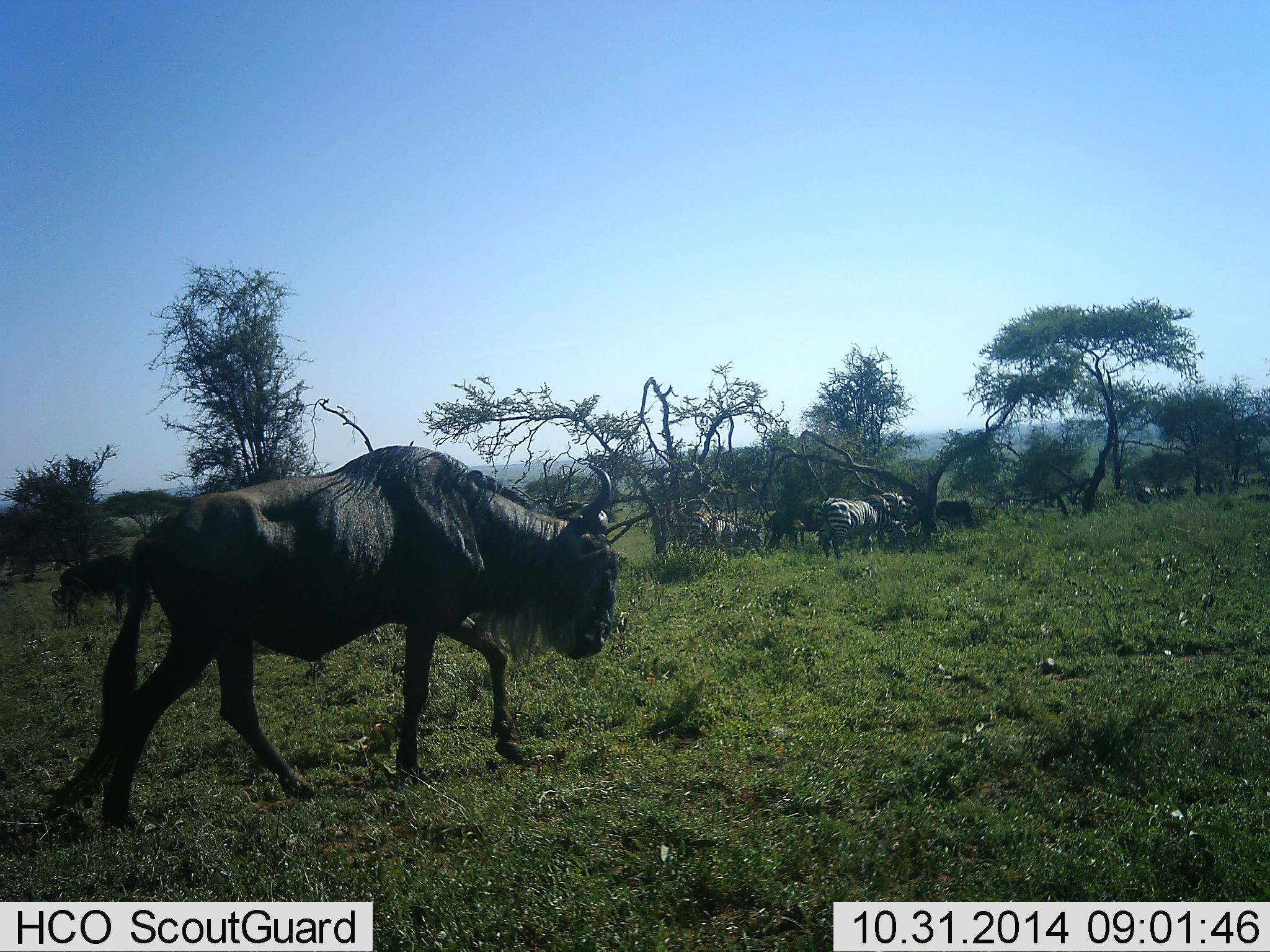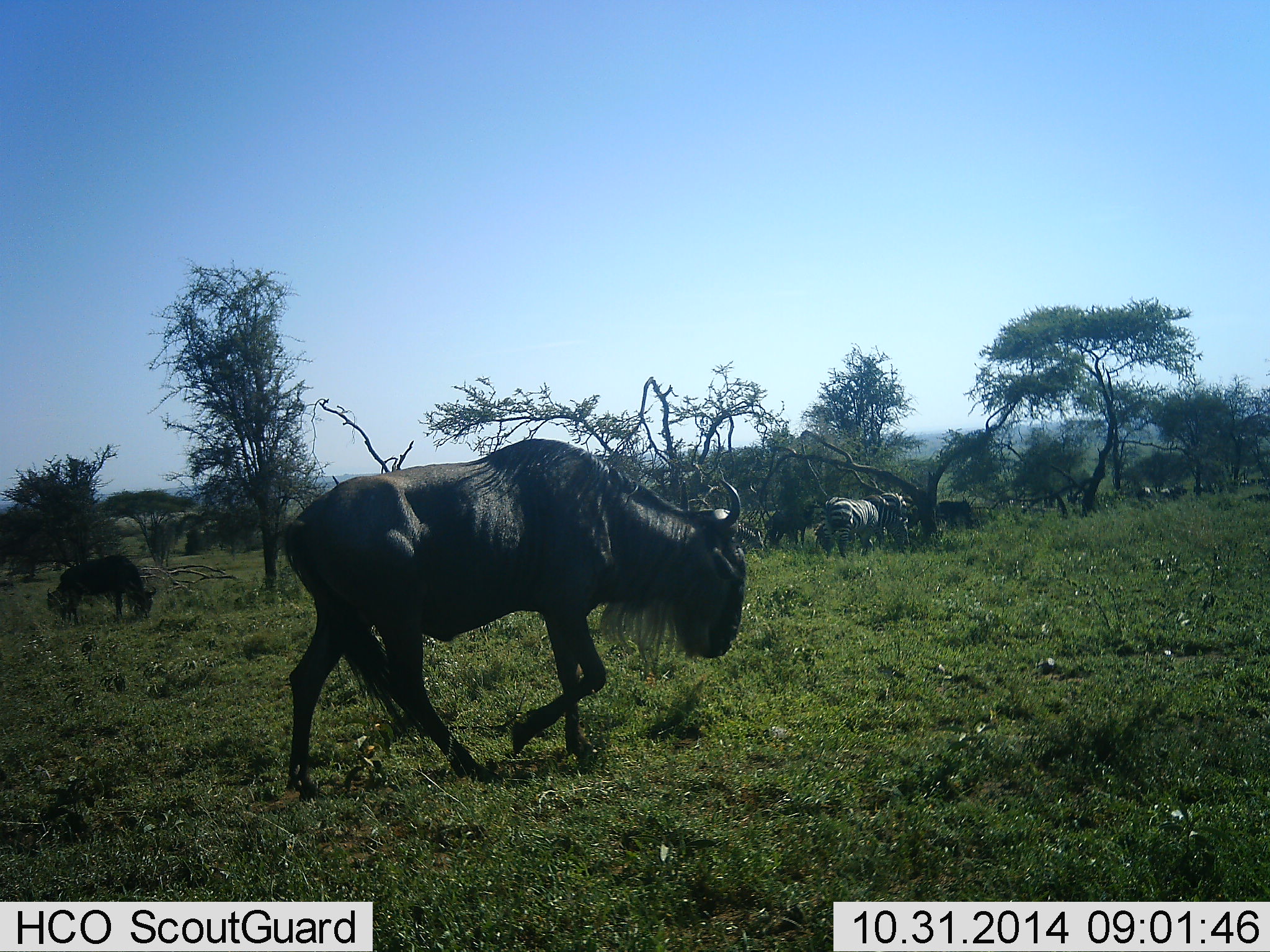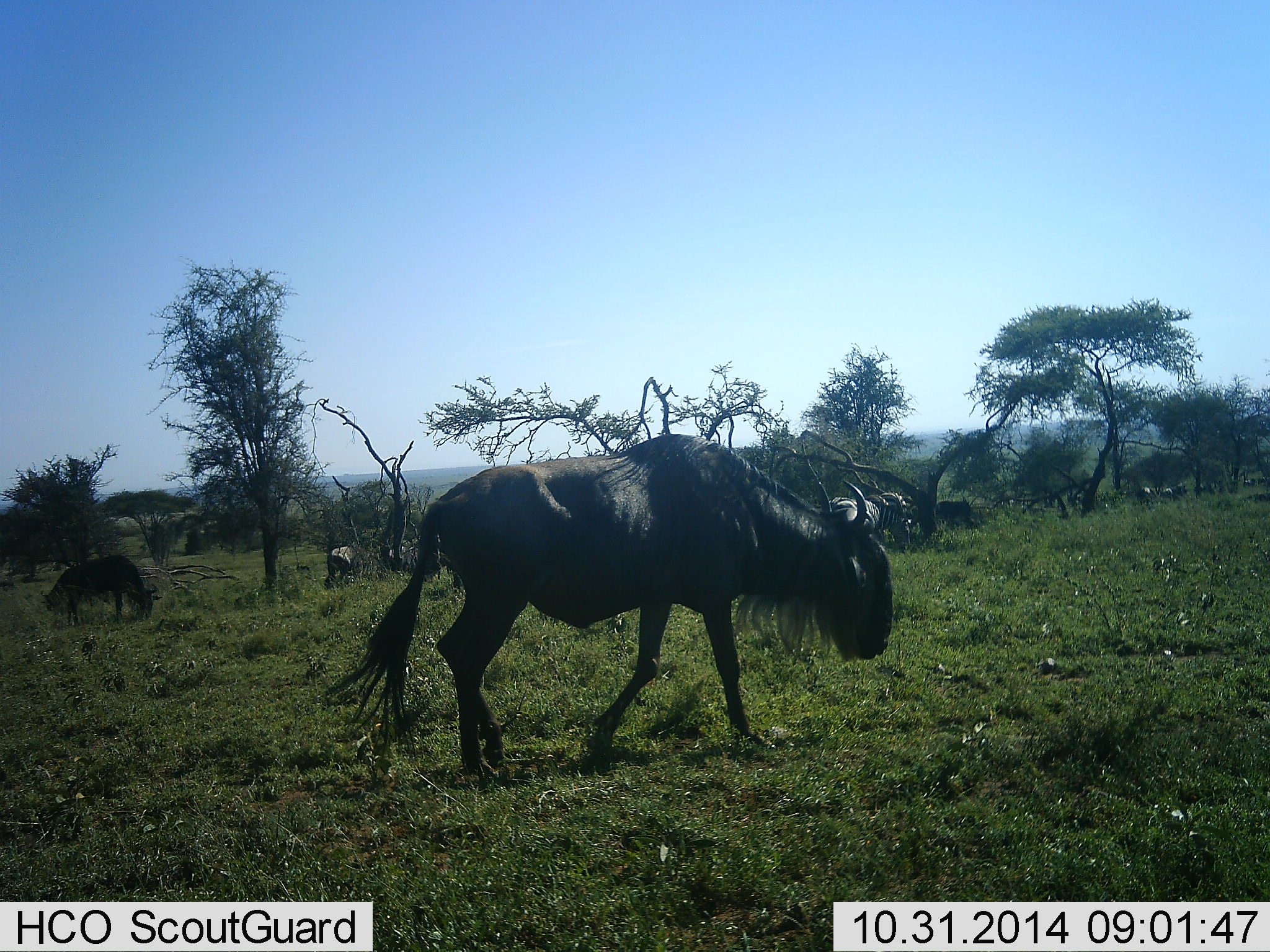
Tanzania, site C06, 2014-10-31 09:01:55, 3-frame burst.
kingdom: Animalia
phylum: Chordata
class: Mammalia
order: Artiodactyla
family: Bovidae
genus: Connochaetes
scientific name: Connochaetes taurinus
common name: blue wildebeest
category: wildebeest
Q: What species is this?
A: Wildebeest (blue wildebeest) (Connochaetes taurinus).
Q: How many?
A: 4.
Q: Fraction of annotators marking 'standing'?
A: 40%.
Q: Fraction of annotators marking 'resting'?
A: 0%.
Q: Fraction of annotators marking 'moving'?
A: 80%.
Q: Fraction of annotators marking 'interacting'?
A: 0%.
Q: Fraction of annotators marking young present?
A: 0%.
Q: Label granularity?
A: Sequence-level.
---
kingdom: Animalia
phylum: Chordata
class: Mammalia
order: Perissodactyla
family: Equidae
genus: Equus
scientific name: Equus quagga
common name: plains zebra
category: zebra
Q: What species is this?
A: Zebra (plains zebra) (Equus quagga).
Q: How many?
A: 4.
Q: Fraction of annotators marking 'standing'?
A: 70%.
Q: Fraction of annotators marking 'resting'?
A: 20%.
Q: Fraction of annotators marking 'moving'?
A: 20%.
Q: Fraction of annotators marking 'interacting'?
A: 0%.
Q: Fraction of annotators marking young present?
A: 0%.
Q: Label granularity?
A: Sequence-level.